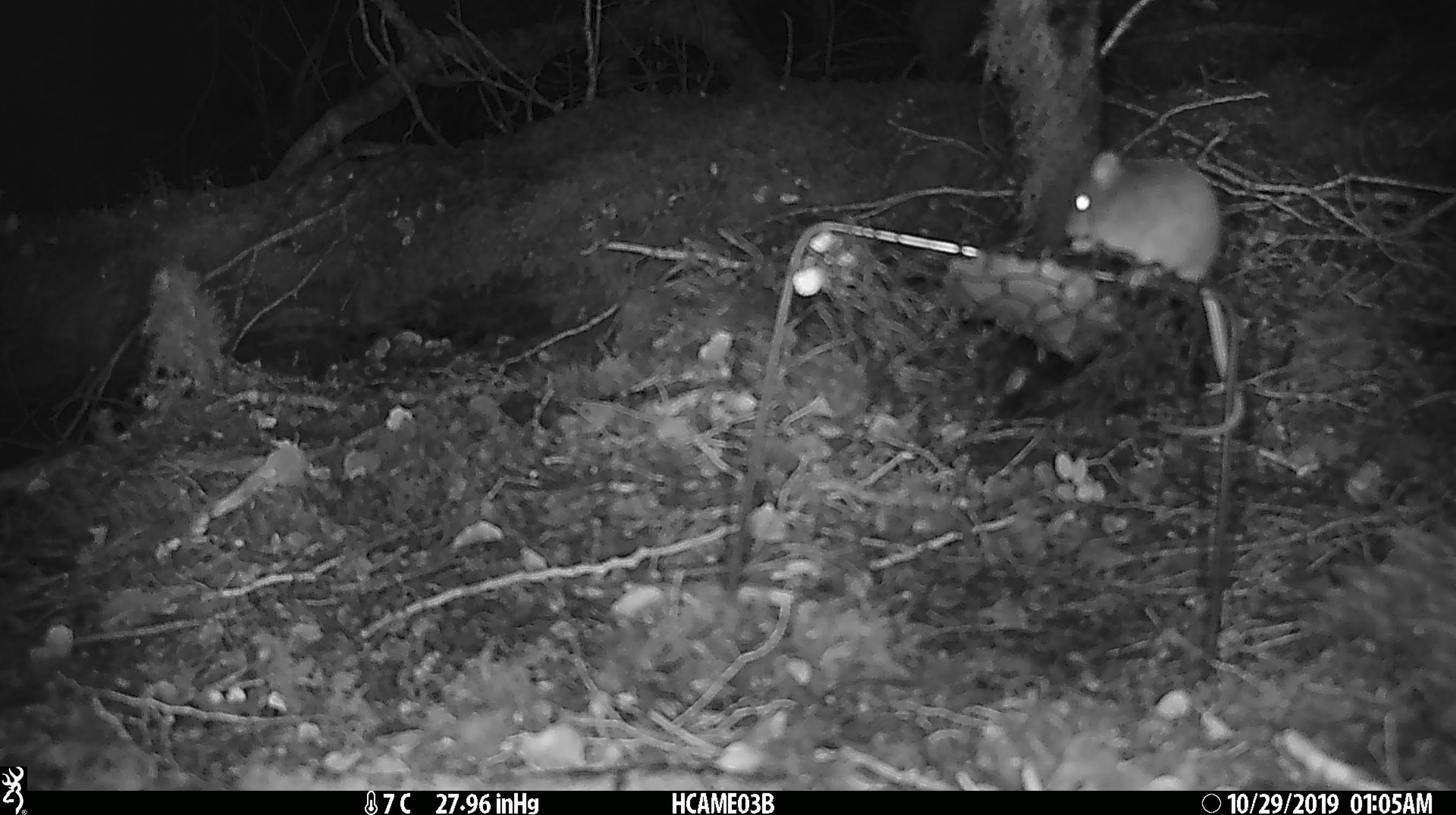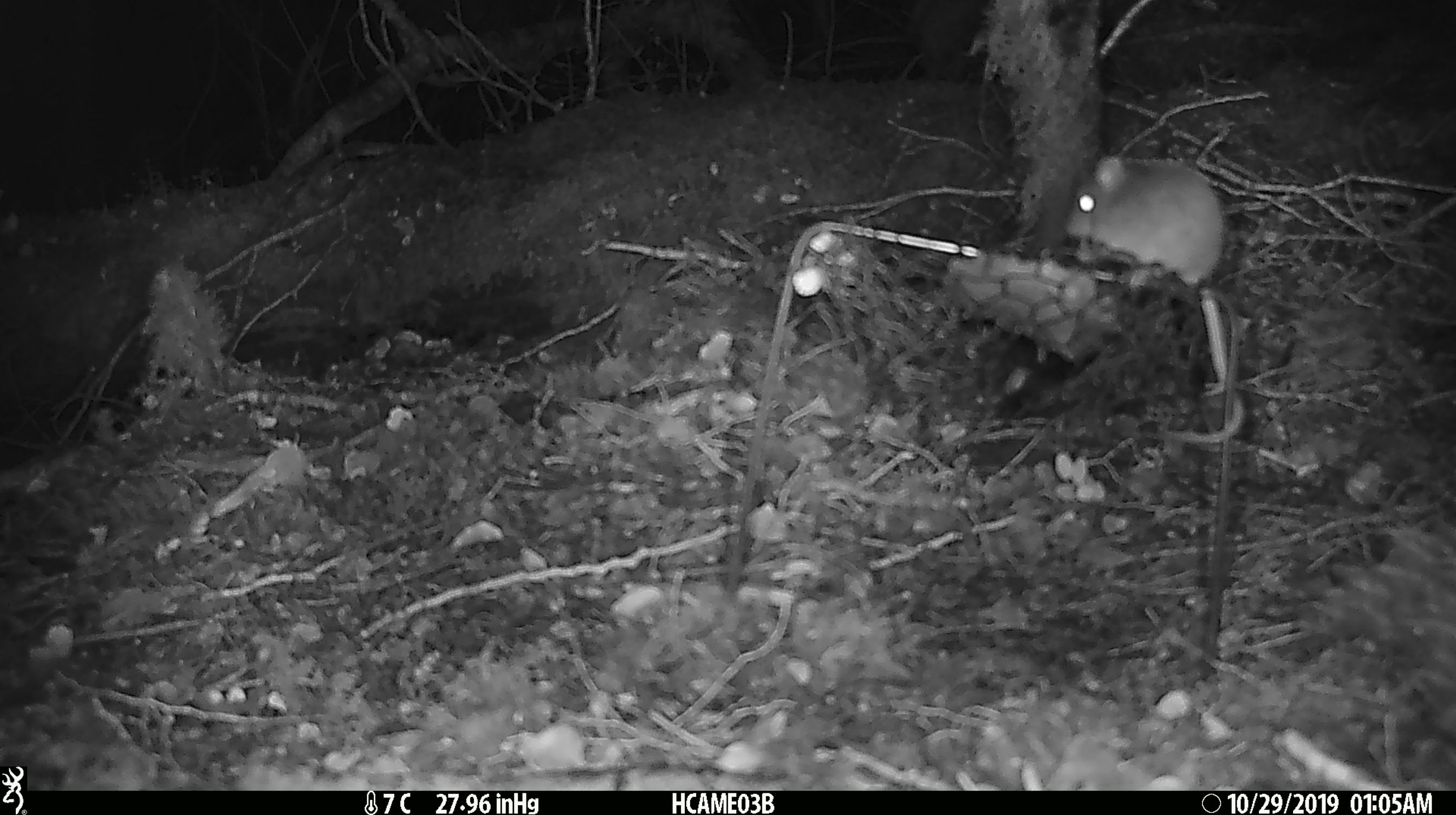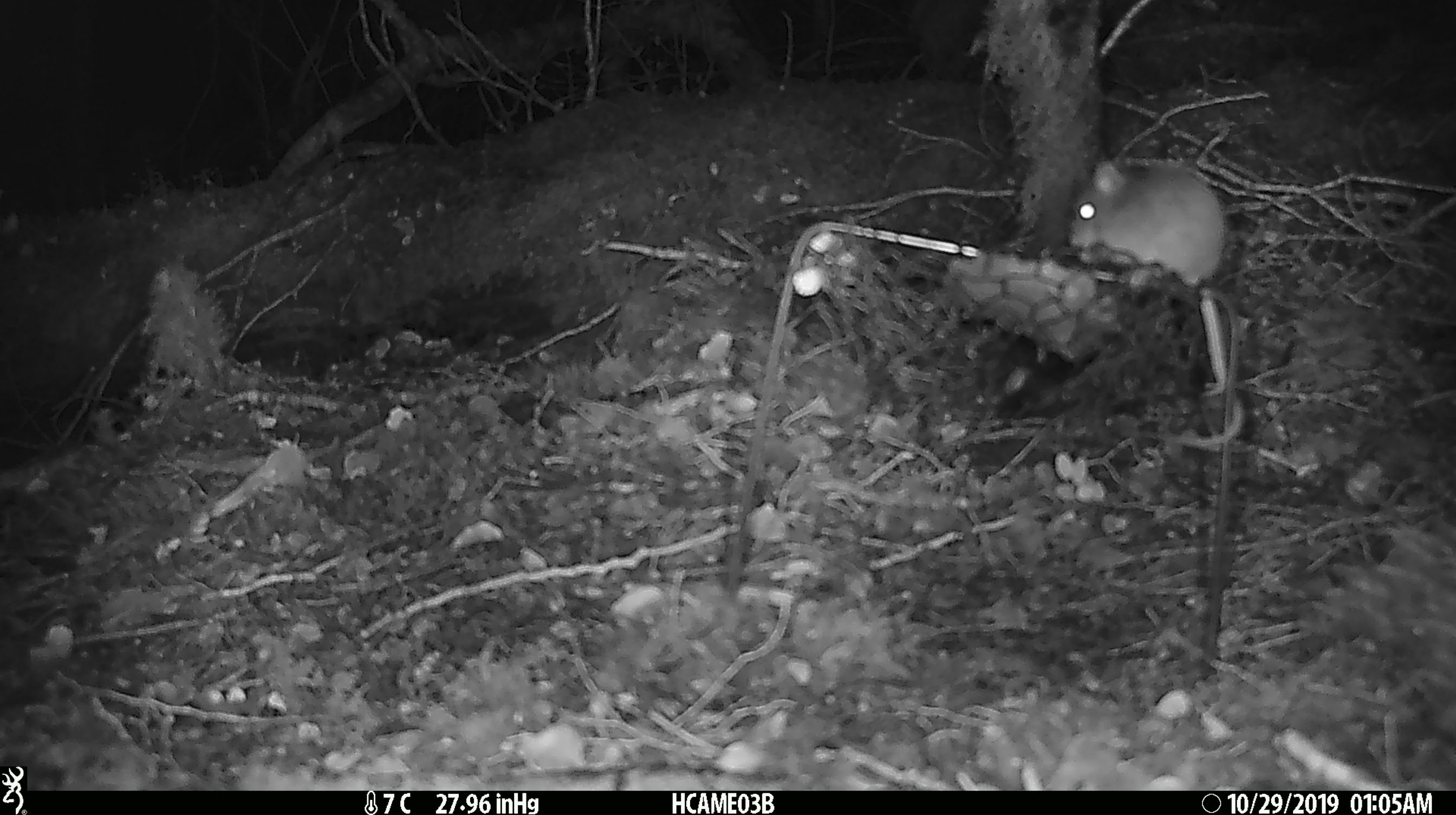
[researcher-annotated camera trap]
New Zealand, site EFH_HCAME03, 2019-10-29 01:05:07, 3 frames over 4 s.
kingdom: Animalia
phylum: Chordata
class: Mammalia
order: Rodentia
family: Muridae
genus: Mus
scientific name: Mus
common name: mouse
Mouse (Mus).